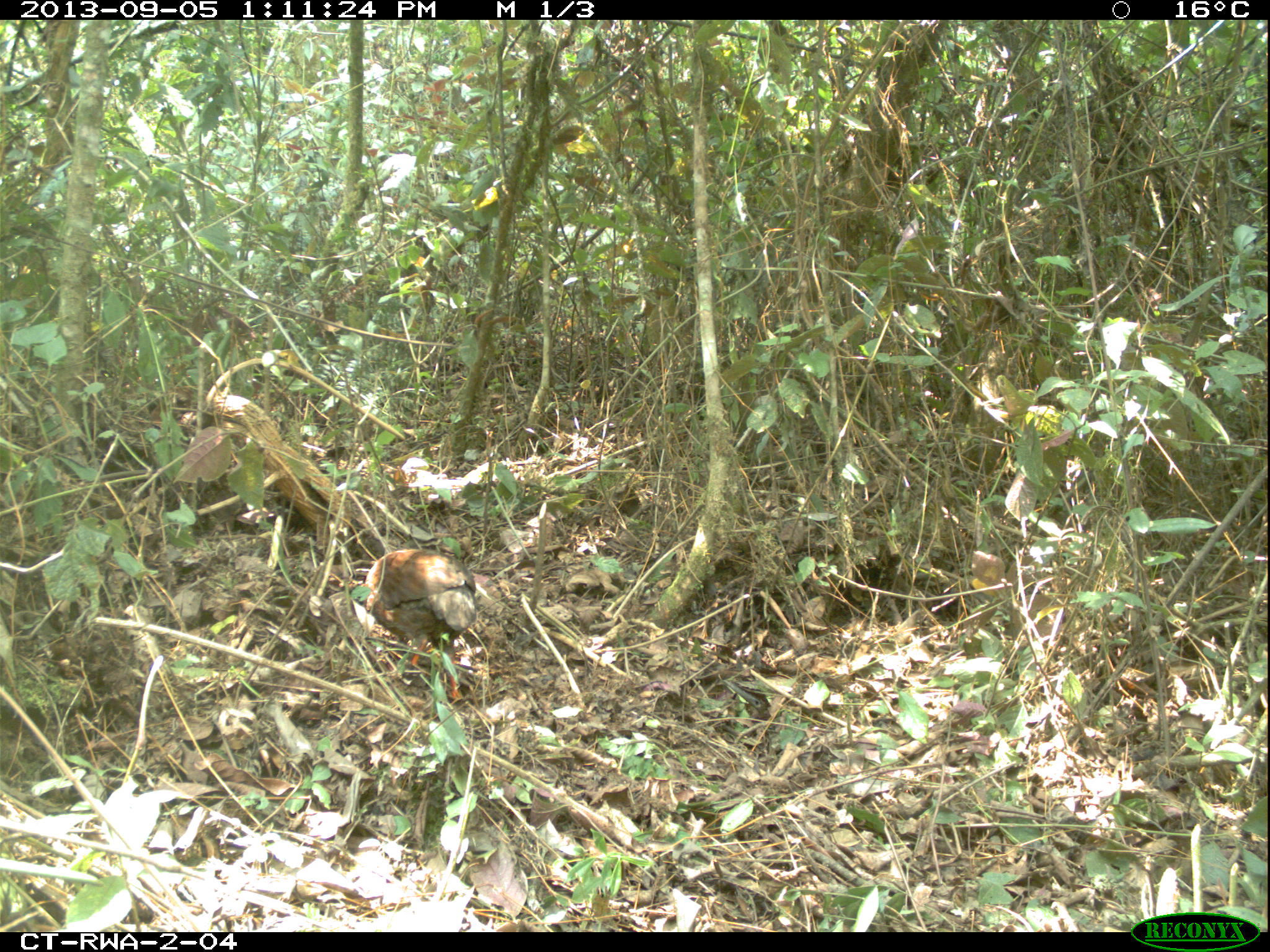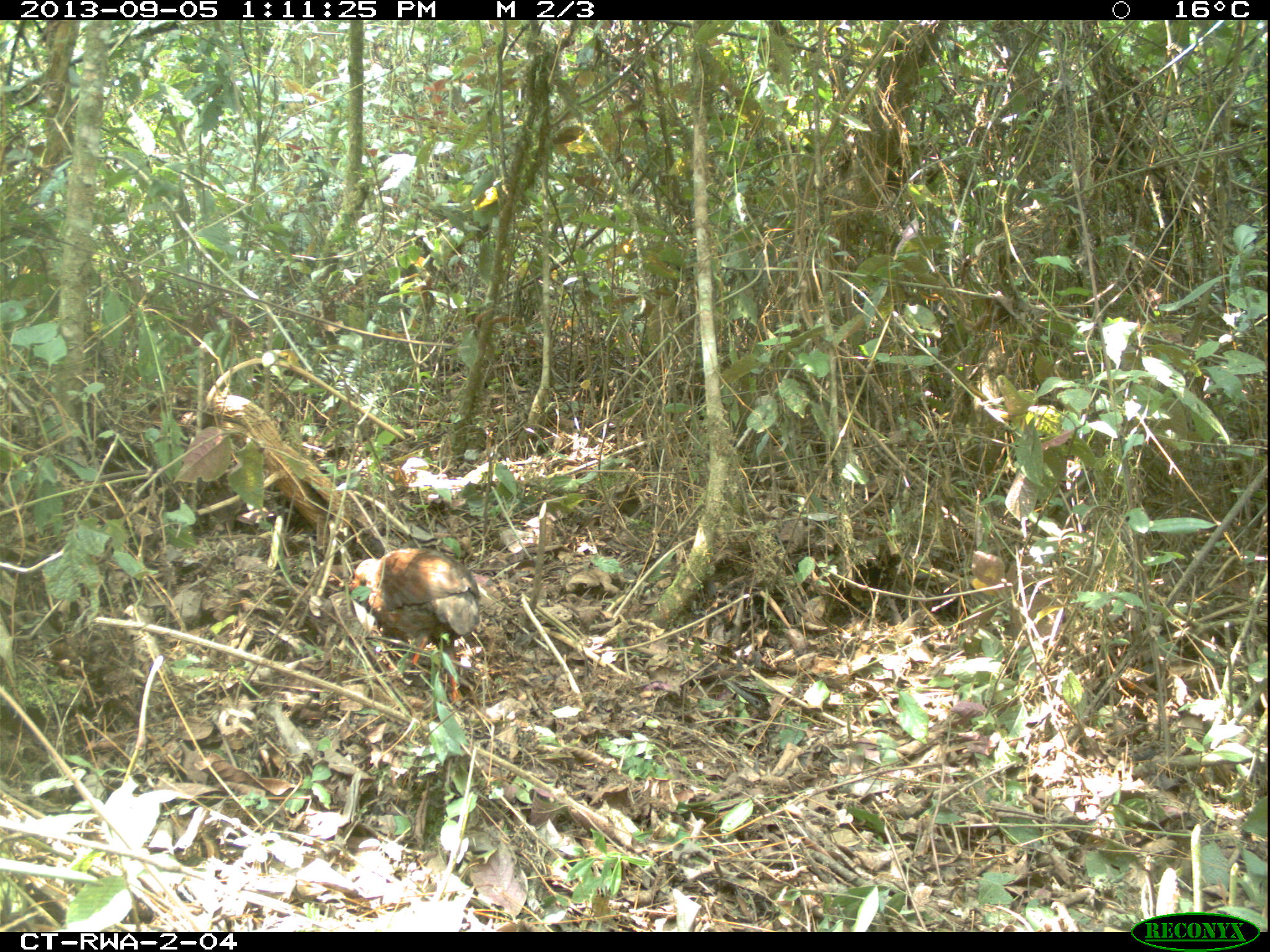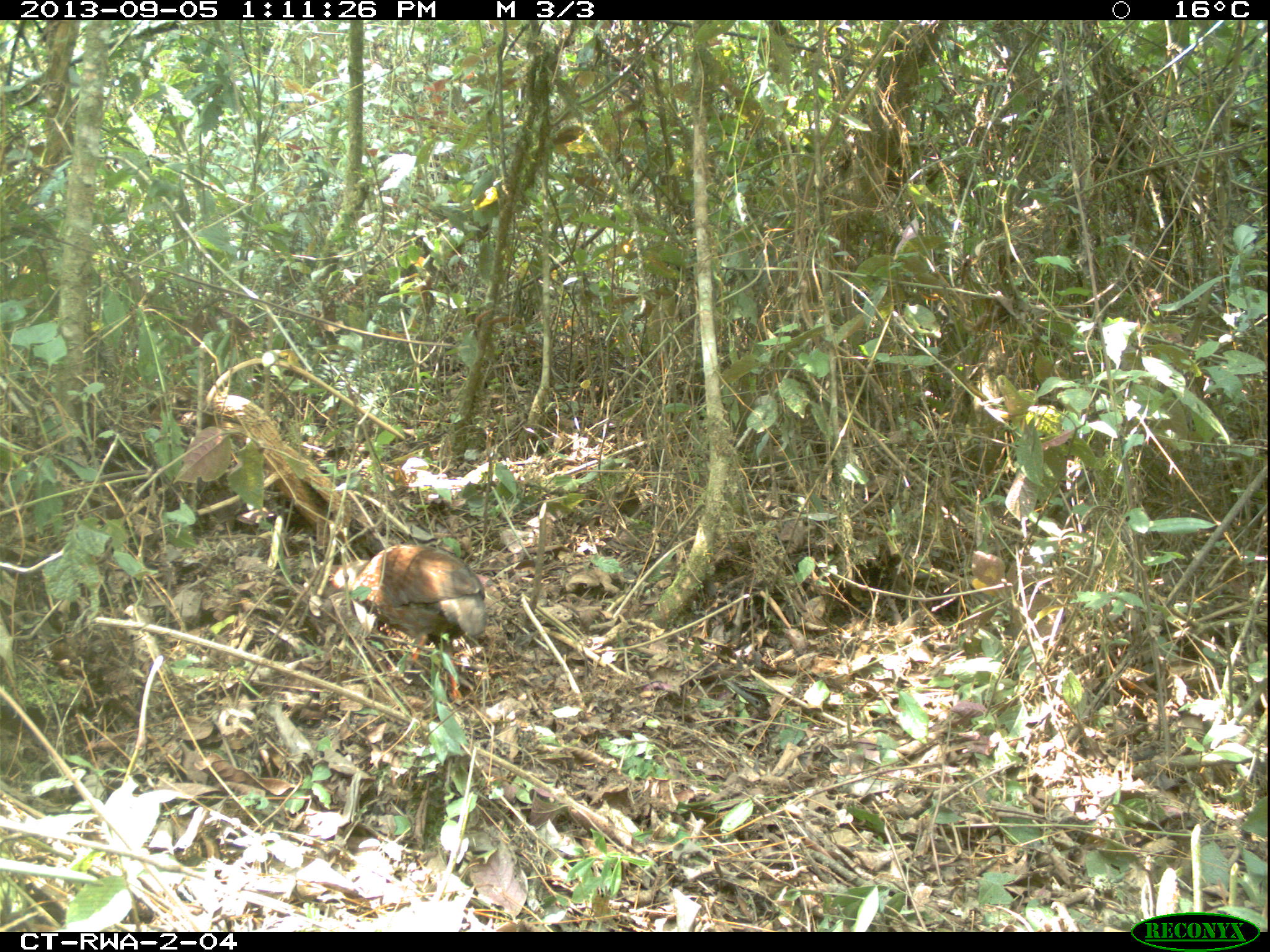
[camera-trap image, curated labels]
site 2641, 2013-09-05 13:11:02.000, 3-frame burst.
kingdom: Animalia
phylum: Chordata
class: Aves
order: Galliformes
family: Phasianidae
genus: Pternistis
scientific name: Pternistis nobilis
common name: handsome francolin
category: francolinus nobilis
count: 1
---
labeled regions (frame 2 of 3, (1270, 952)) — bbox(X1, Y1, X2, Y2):
francolinus nobilis: bbox(341, 543, 484, 709)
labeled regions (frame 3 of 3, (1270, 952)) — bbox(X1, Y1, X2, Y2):
francolinus nobilis: bbox(326, 537, 490, 703)